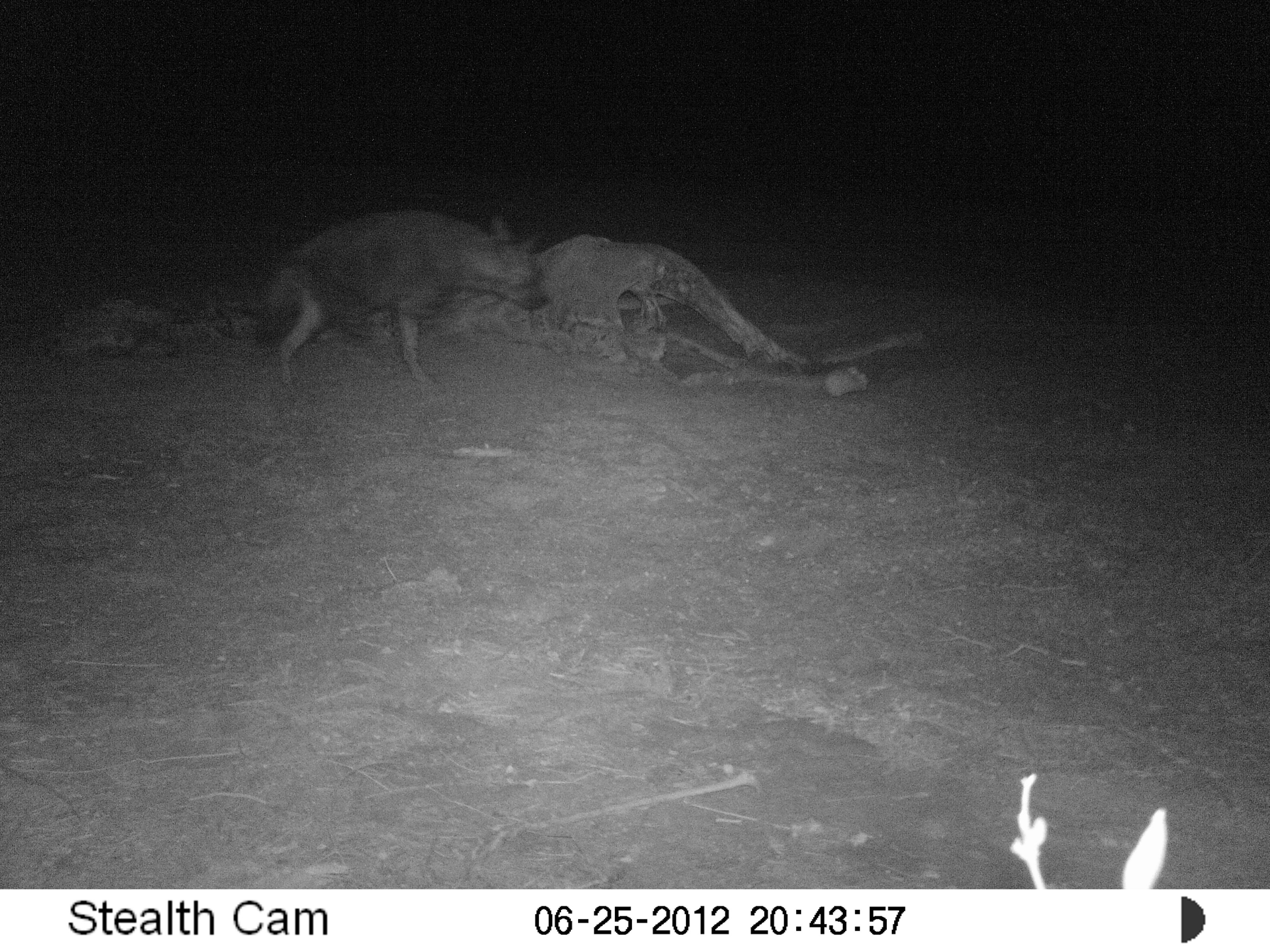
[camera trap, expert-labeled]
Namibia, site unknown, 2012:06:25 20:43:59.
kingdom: Animalia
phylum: Chordata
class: Mammalia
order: Carnivora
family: Hyaenidae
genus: Parahyaena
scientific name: Parahyaena brunnea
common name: brown hyena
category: hyaena brunnea